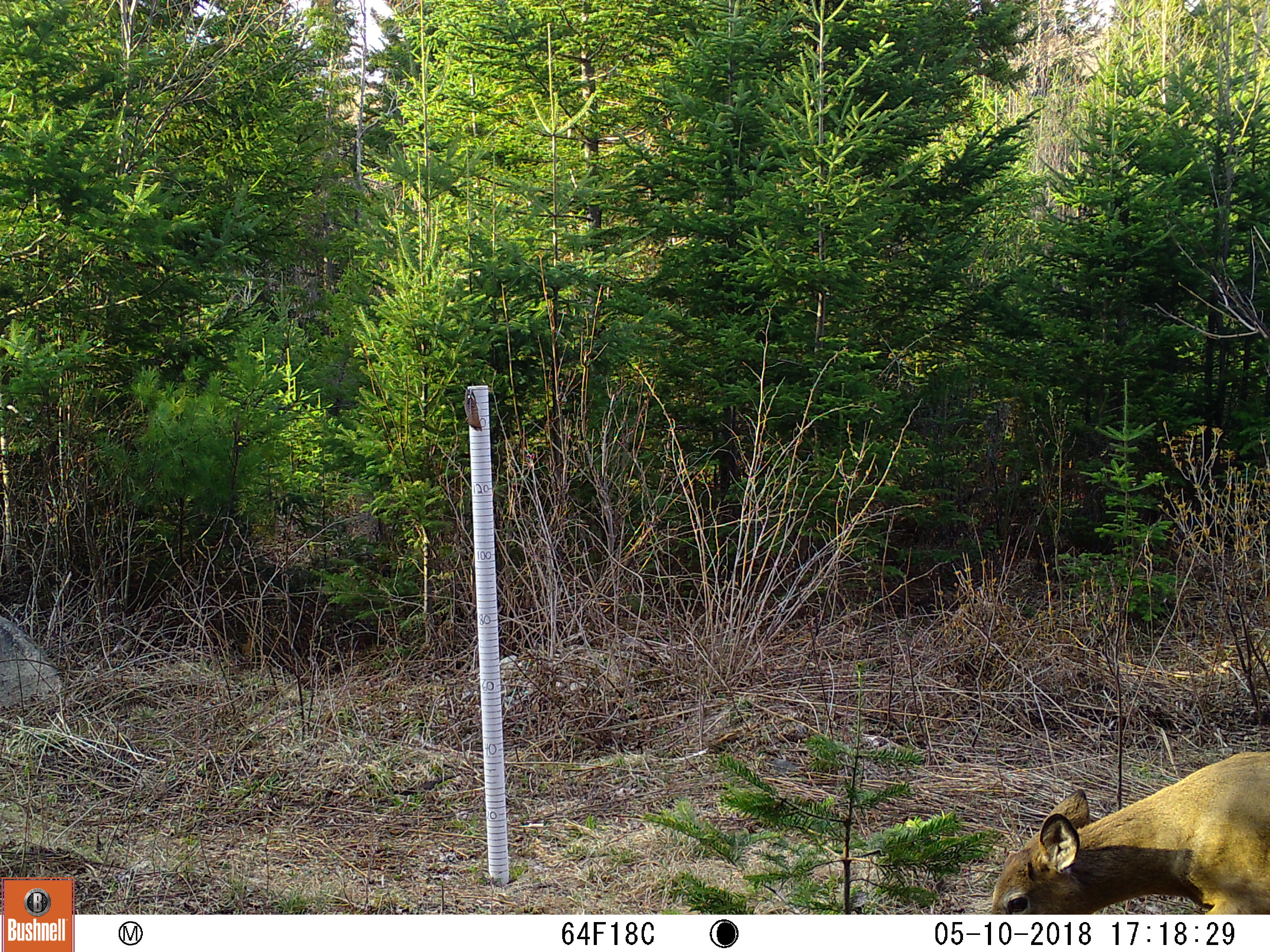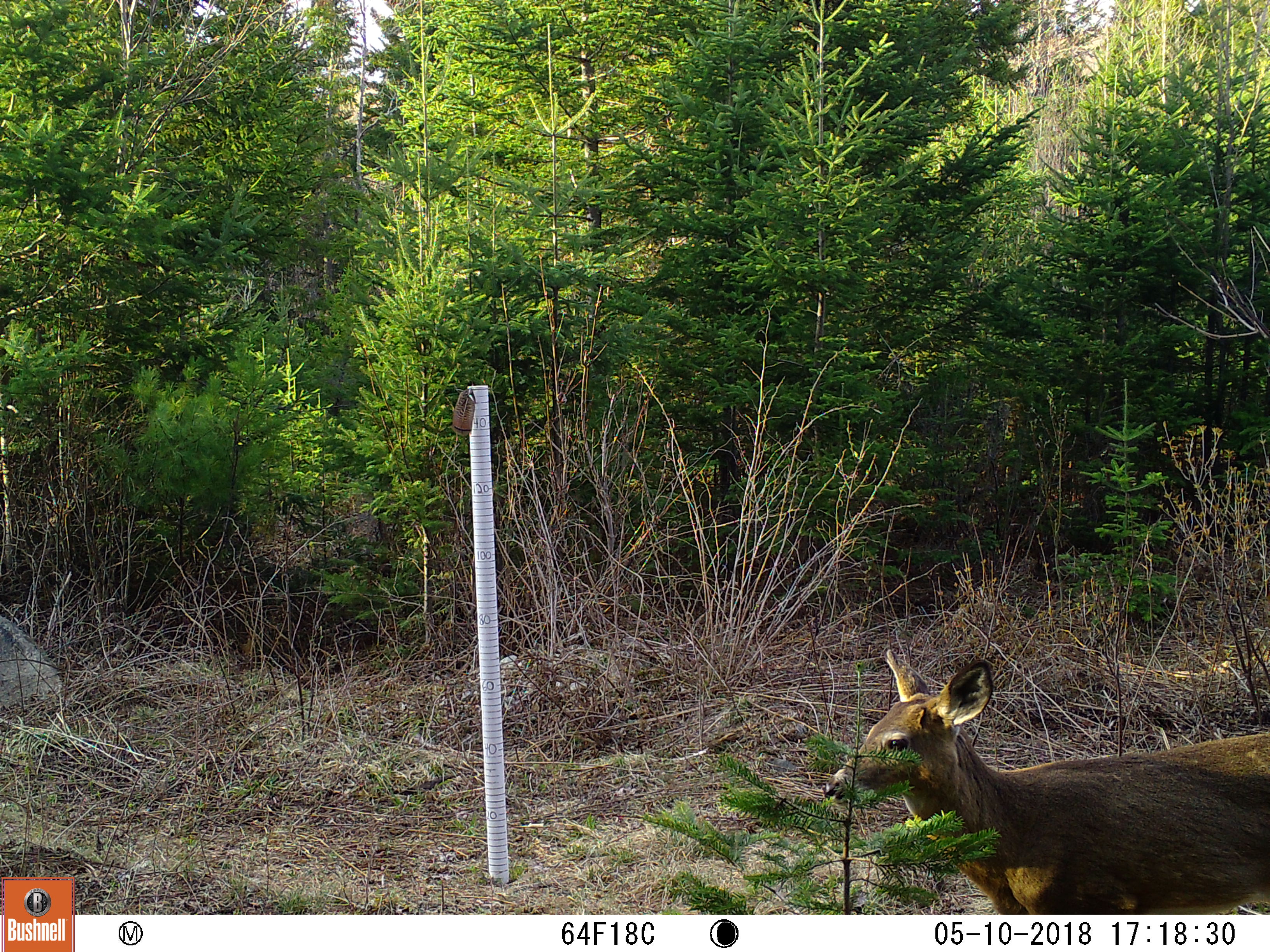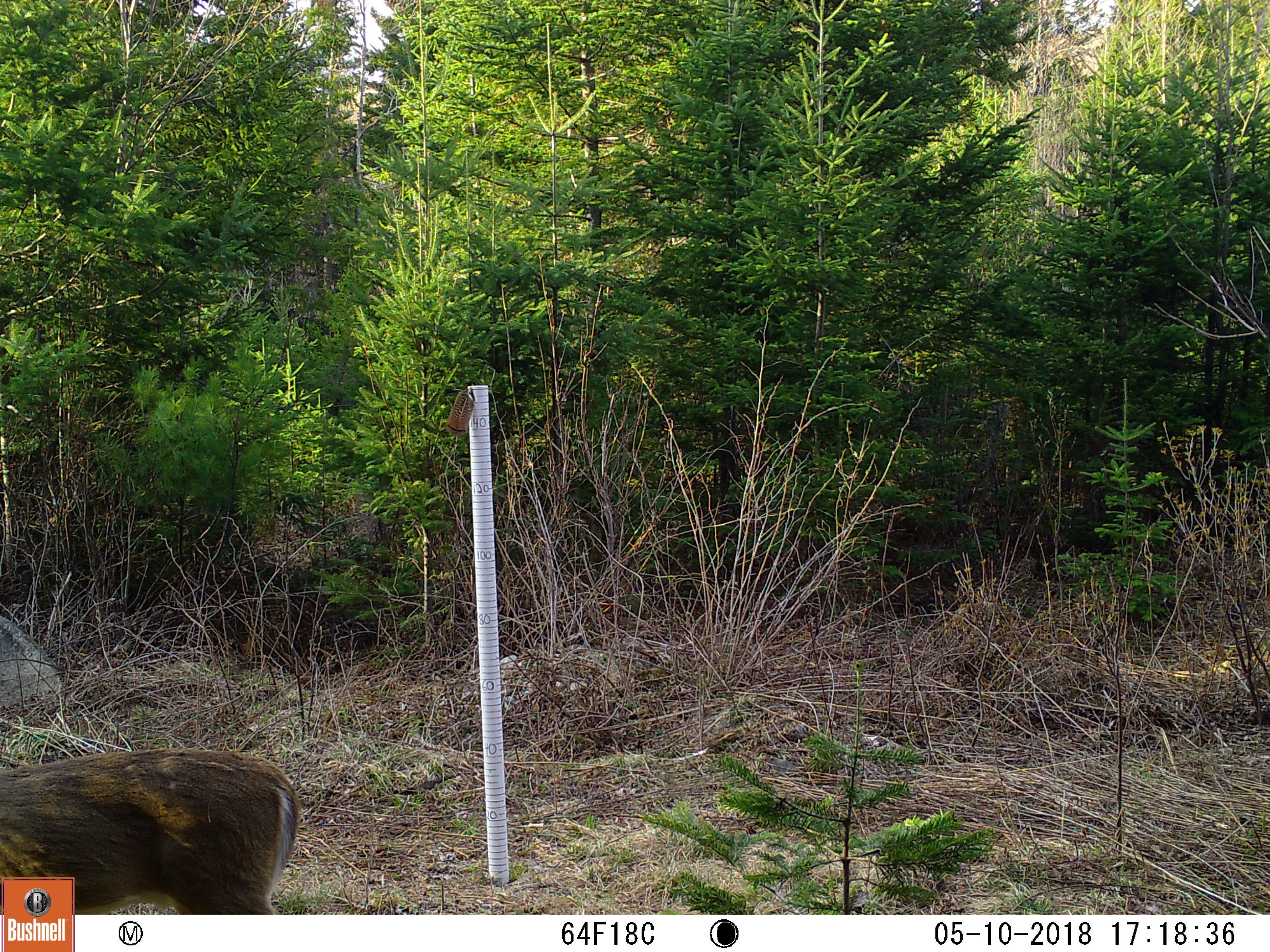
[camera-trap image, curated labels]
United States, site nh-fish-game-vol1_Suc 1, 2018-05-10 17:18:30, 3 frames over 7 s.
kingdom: Animalia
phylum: Chordata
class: Mammalia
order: Artiodactyla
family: Cervidae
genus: Odocoileus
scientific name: Odocoileus virginianus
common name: white-tailed deer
White-tailed deer (Odocoileus virginianus).